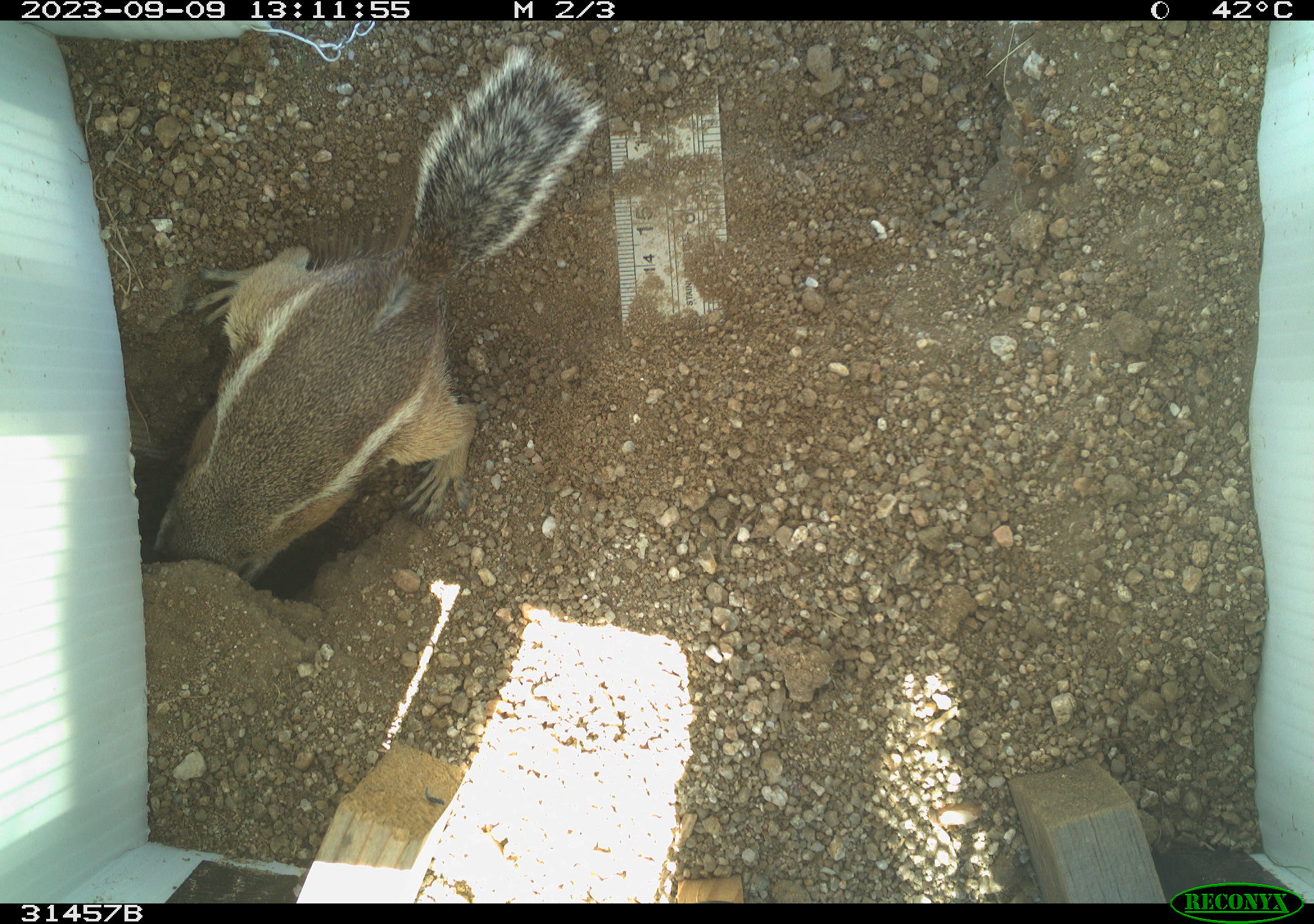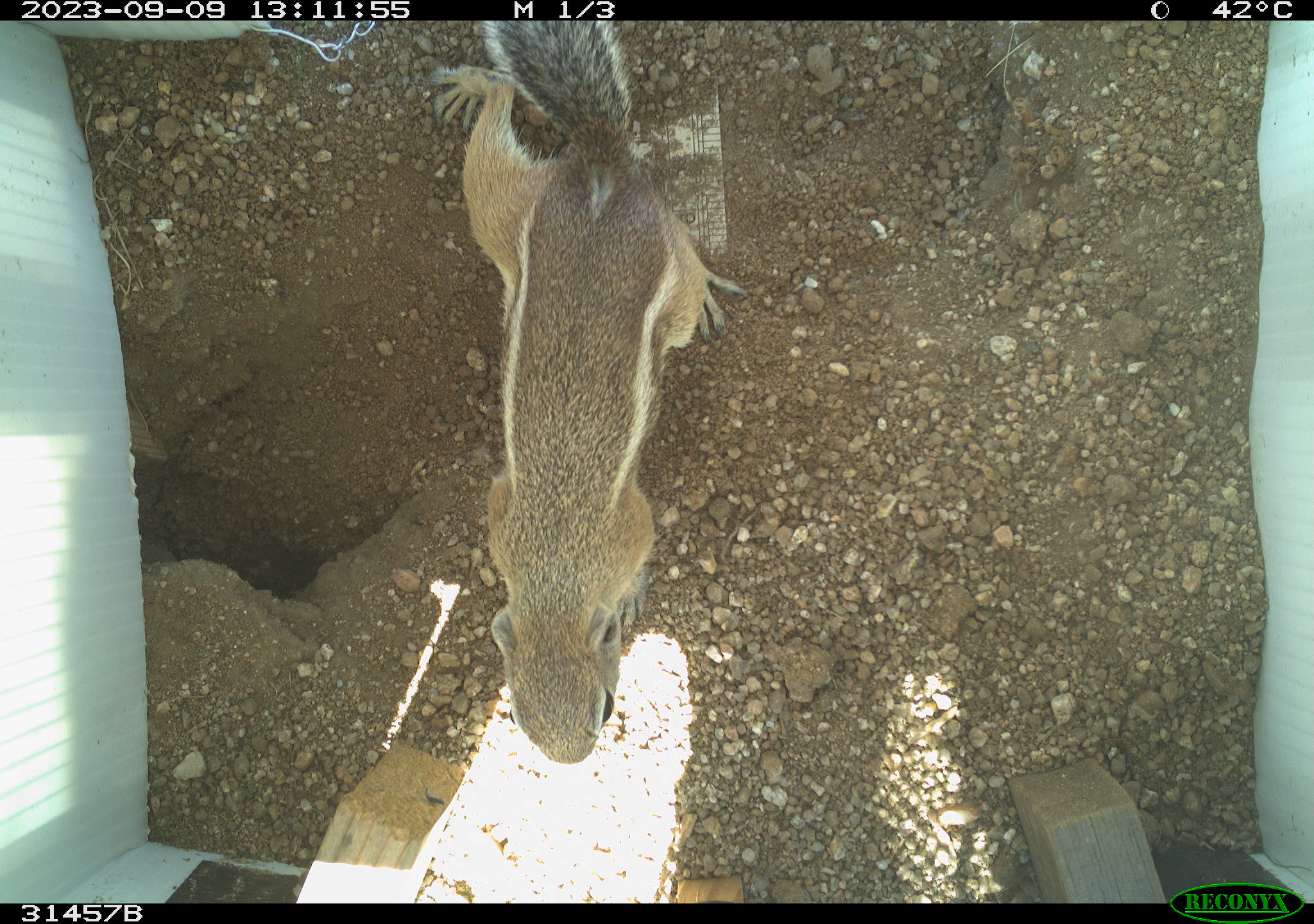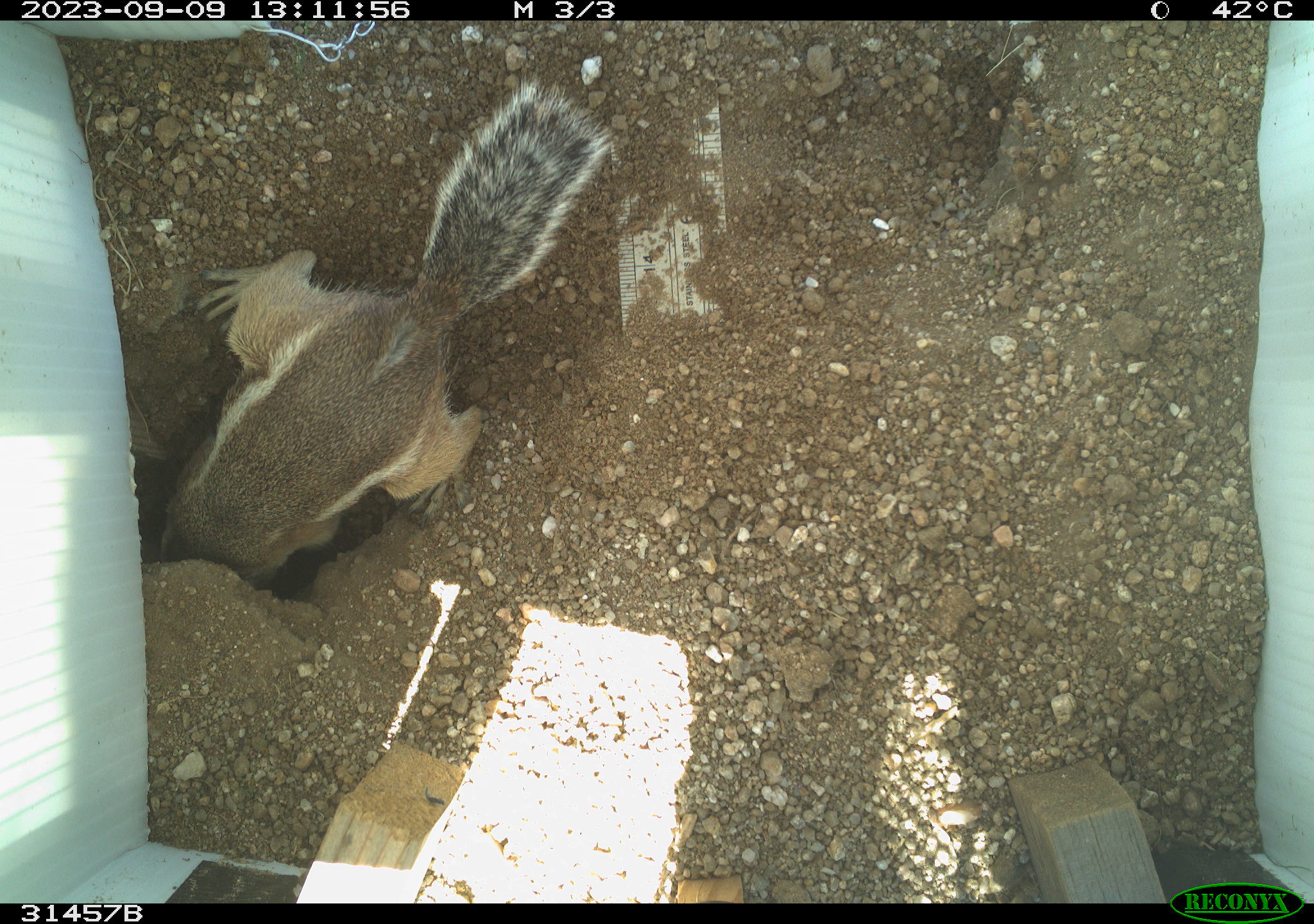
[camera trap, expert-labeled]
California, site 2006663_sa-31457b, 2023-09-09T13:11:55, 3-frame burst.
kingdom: Animalia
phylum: Chordata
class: Mammalia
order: Rodentia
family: Sciuridae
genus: Ammospermophilus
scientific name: Ammospermophilus leucurus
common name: white-tailed antelope squirrel